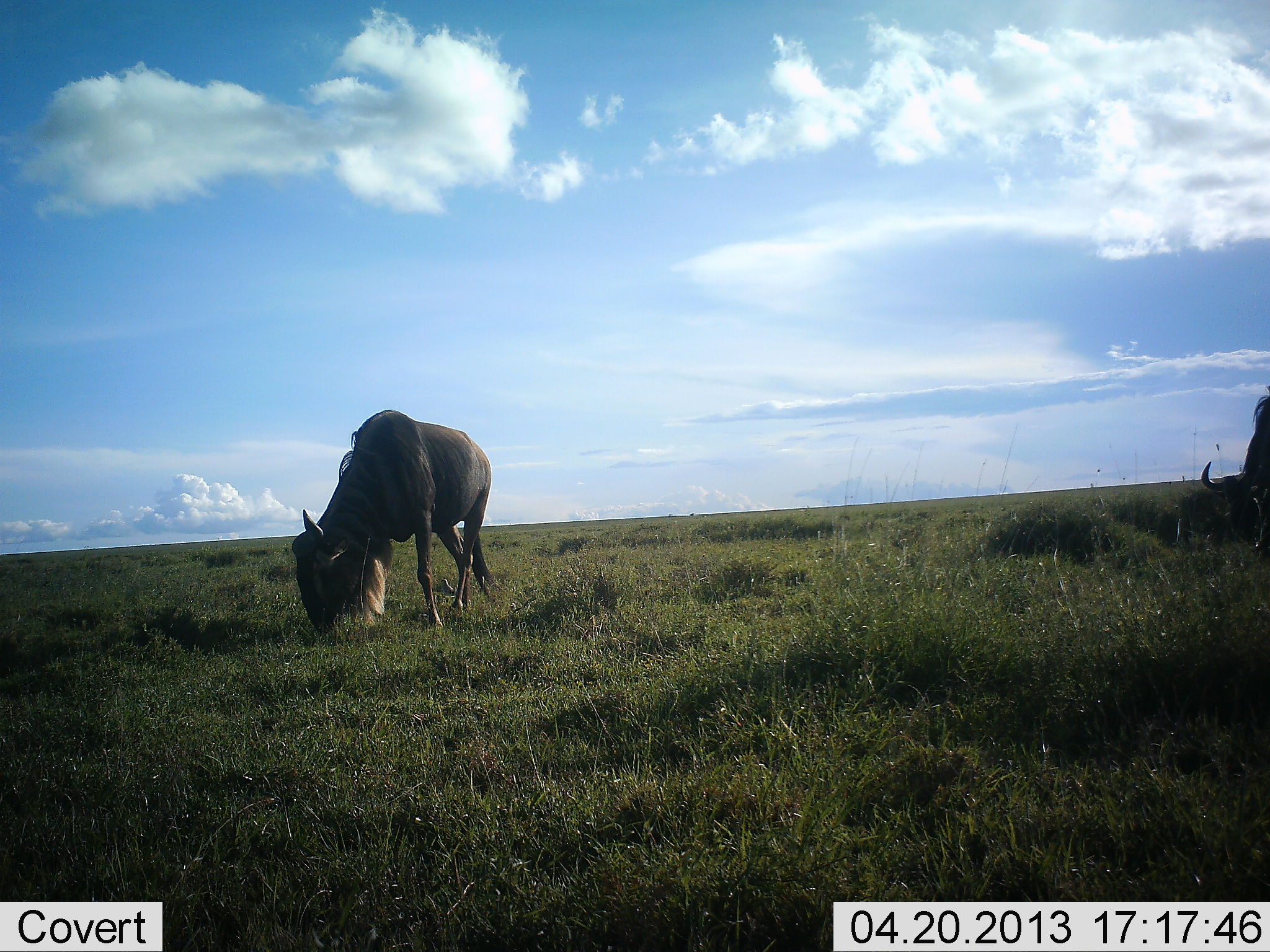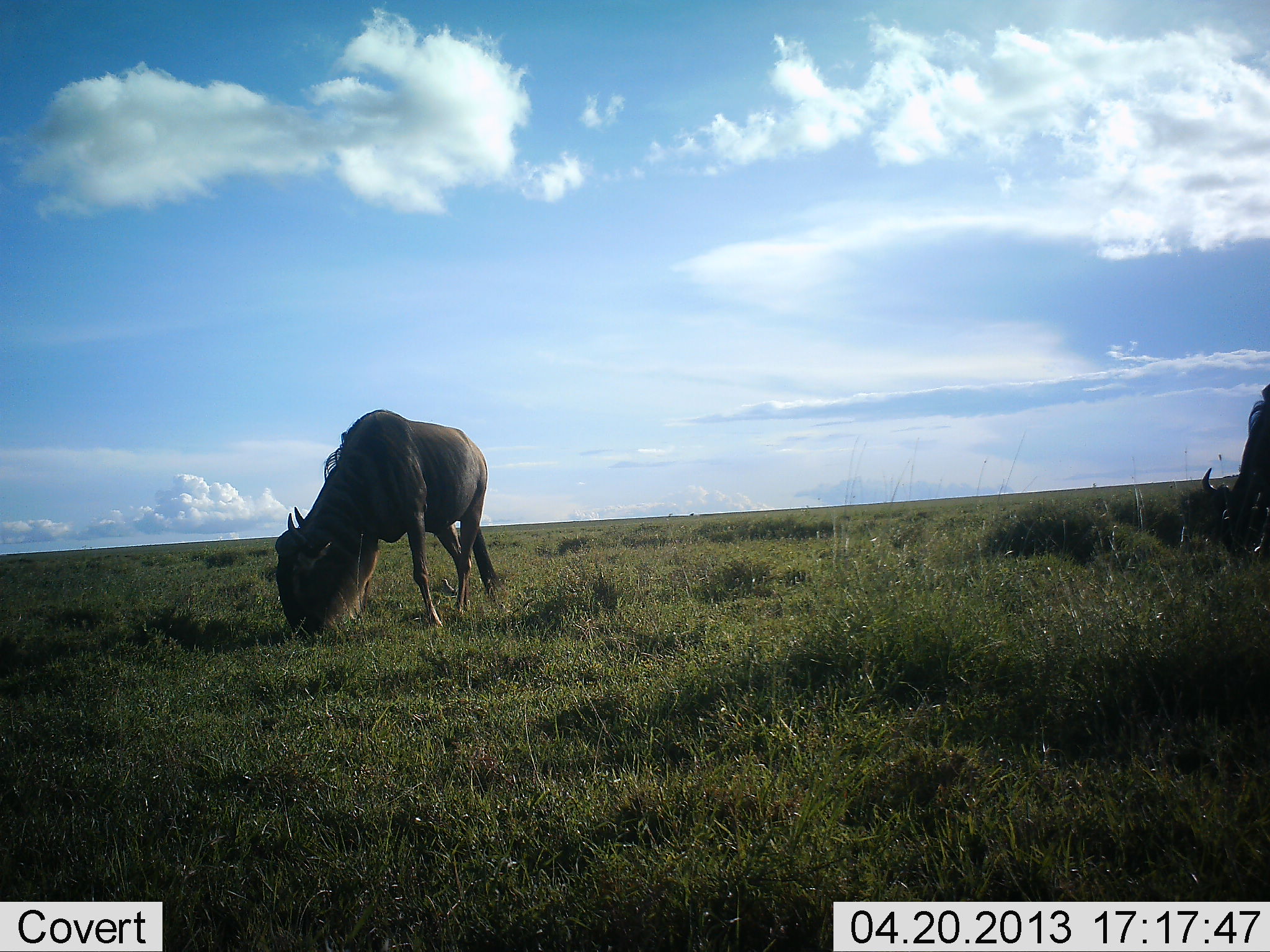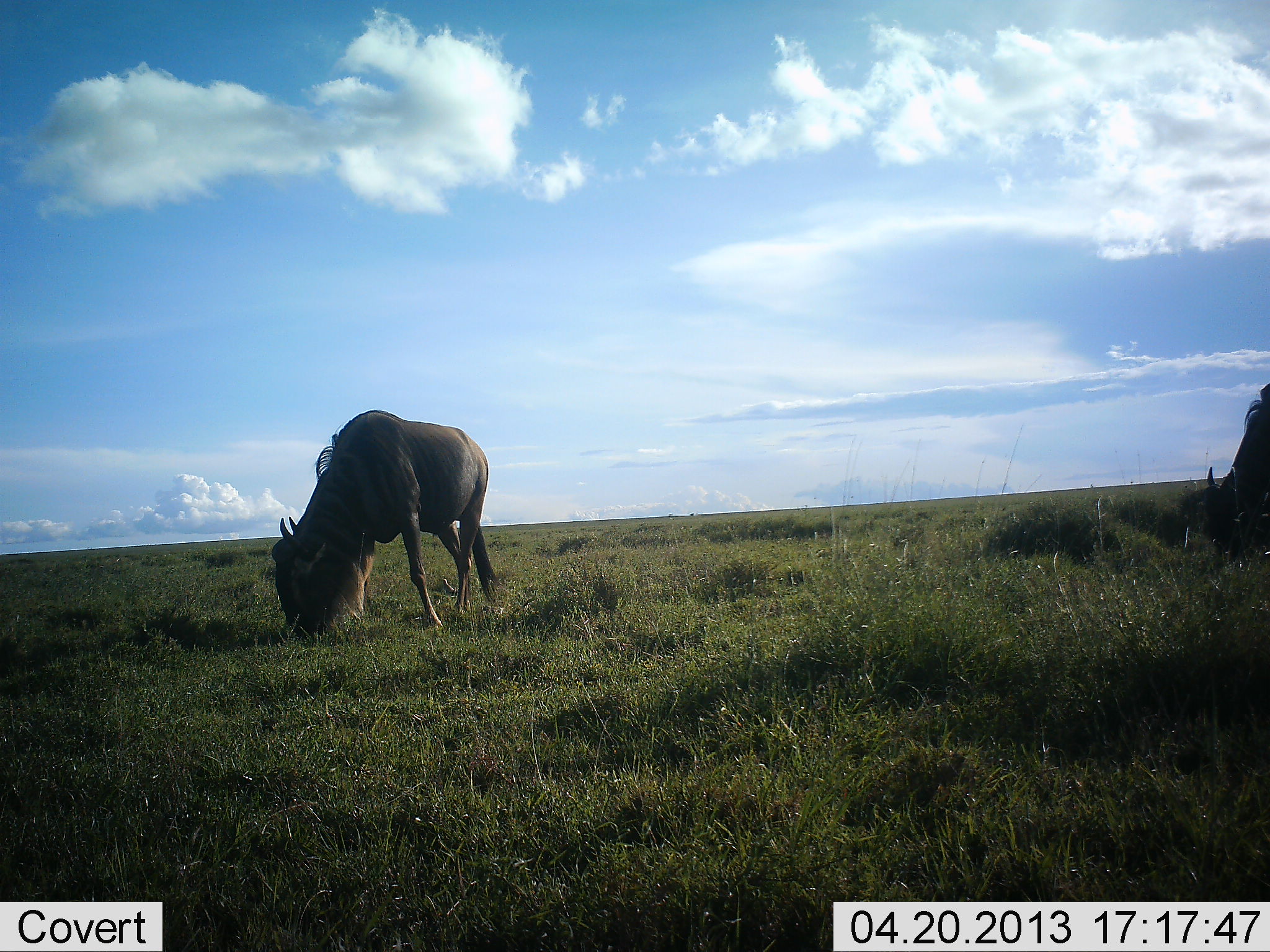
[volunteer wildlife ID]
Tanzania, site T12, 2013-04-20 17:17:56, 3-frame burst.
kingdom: Animalia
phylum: Chordata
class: Mammalia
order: Artiodactyla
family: Bovidae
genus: Connochaetes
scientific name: Connochaetes taurinus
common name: blue wildebeest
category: wildebeest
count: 2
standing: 9%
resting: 0%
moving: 0%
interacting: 0%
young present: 0%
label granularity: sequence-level